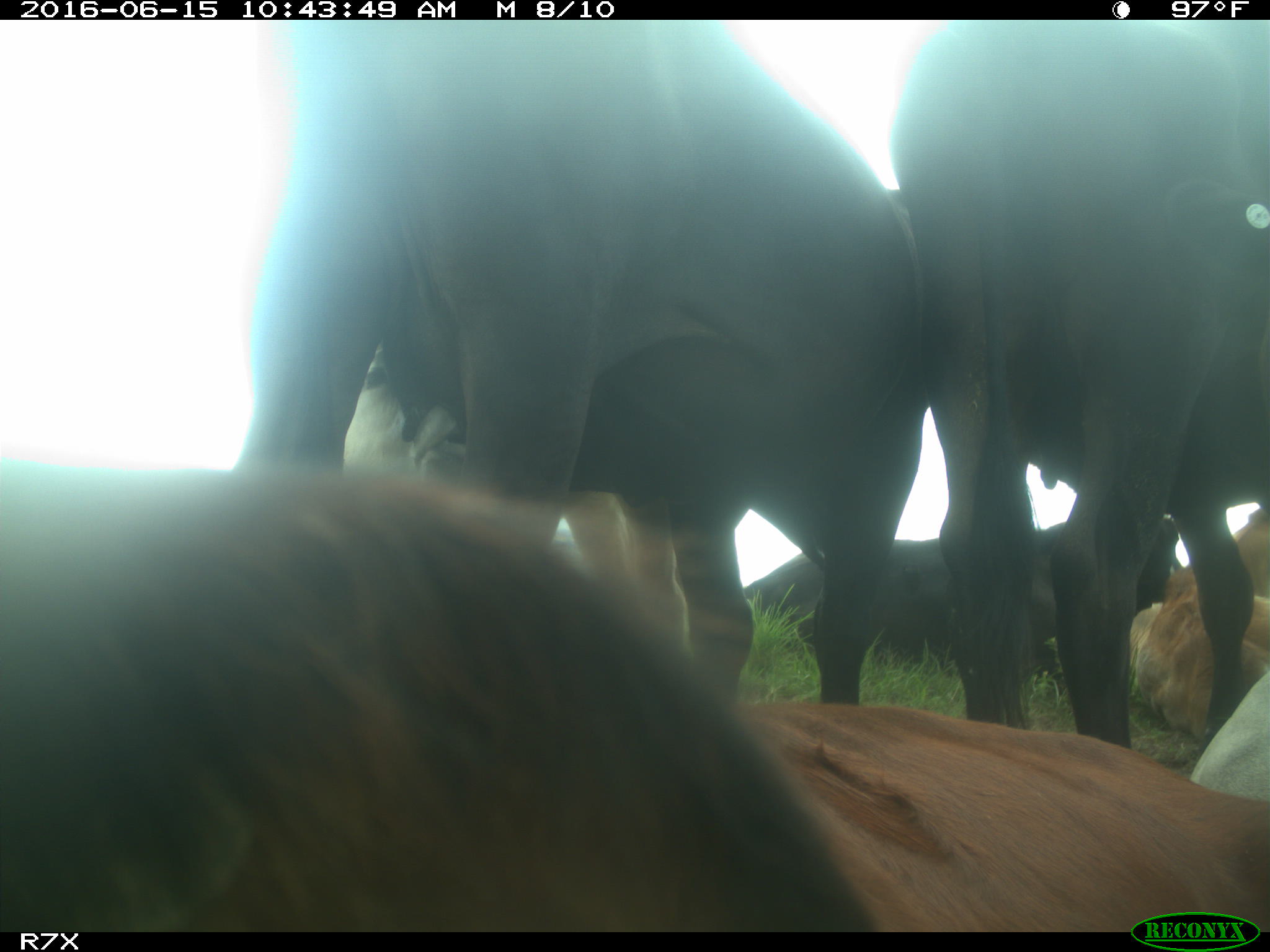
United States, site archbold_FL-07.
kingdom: Animalia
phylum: Chordata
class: Mammalia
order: Artiodactyla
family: Bovidae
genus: Bos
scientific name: Bos taurus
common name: domestic cow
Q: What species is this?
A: Bos taurus (domestic cow).